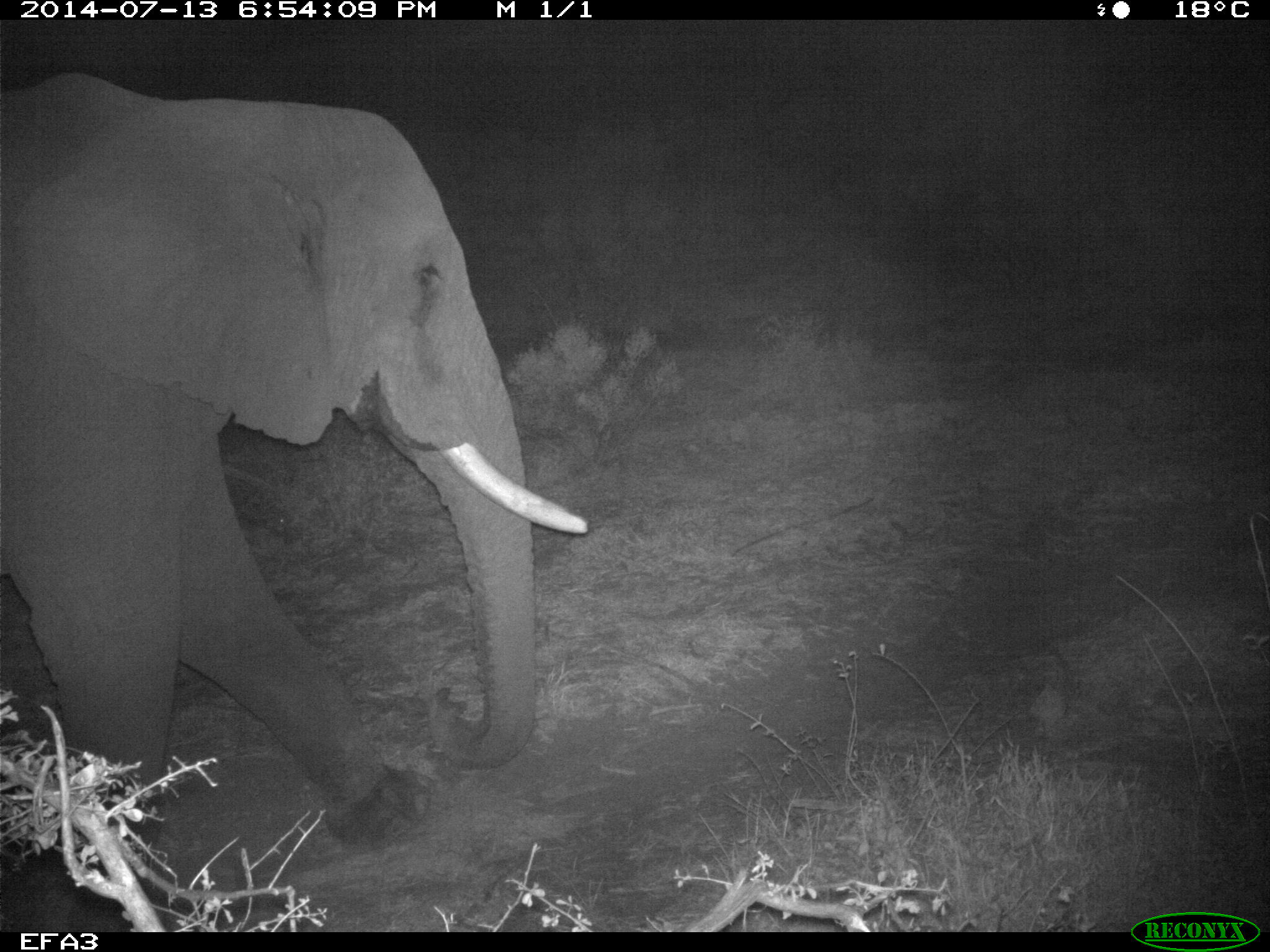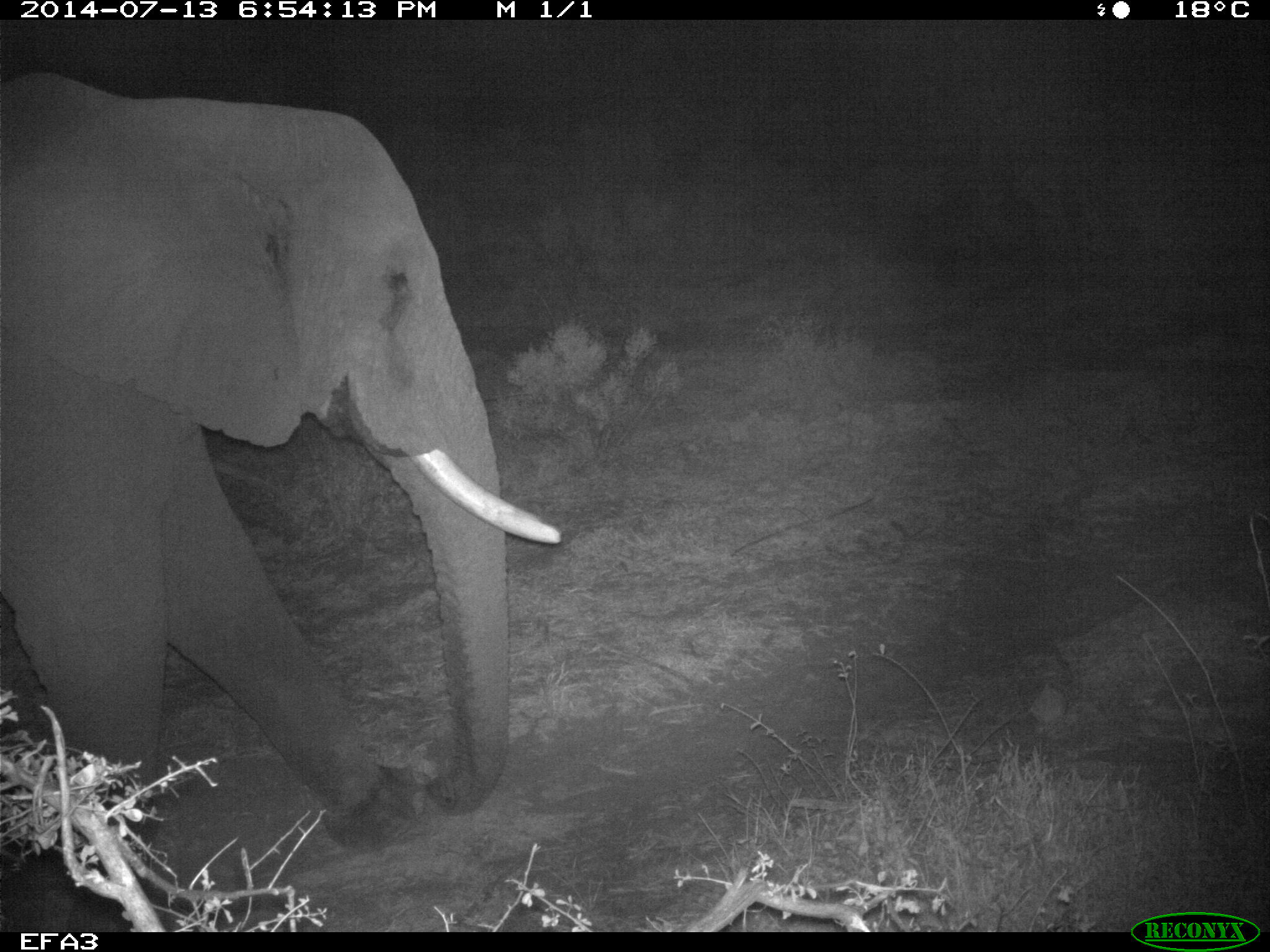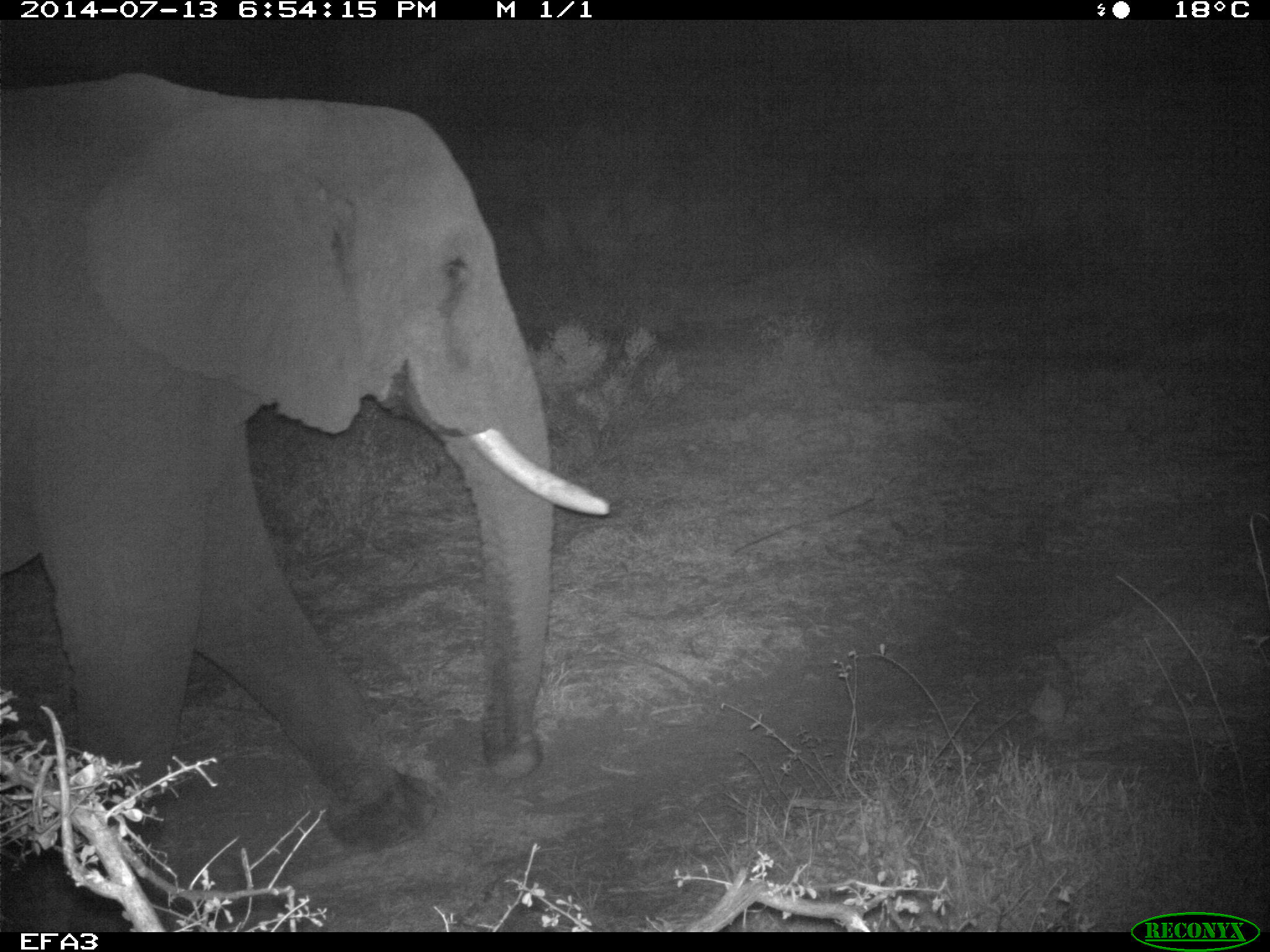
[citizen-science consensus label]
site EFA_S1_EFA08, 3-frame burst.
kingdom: Animalia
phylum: Chordata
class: Mammalia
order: Proboscidea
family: Elephantidae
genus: Loxodonta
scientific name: Loxodonta africana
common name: african bush elephant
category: elephant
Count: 1.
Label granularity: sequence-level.